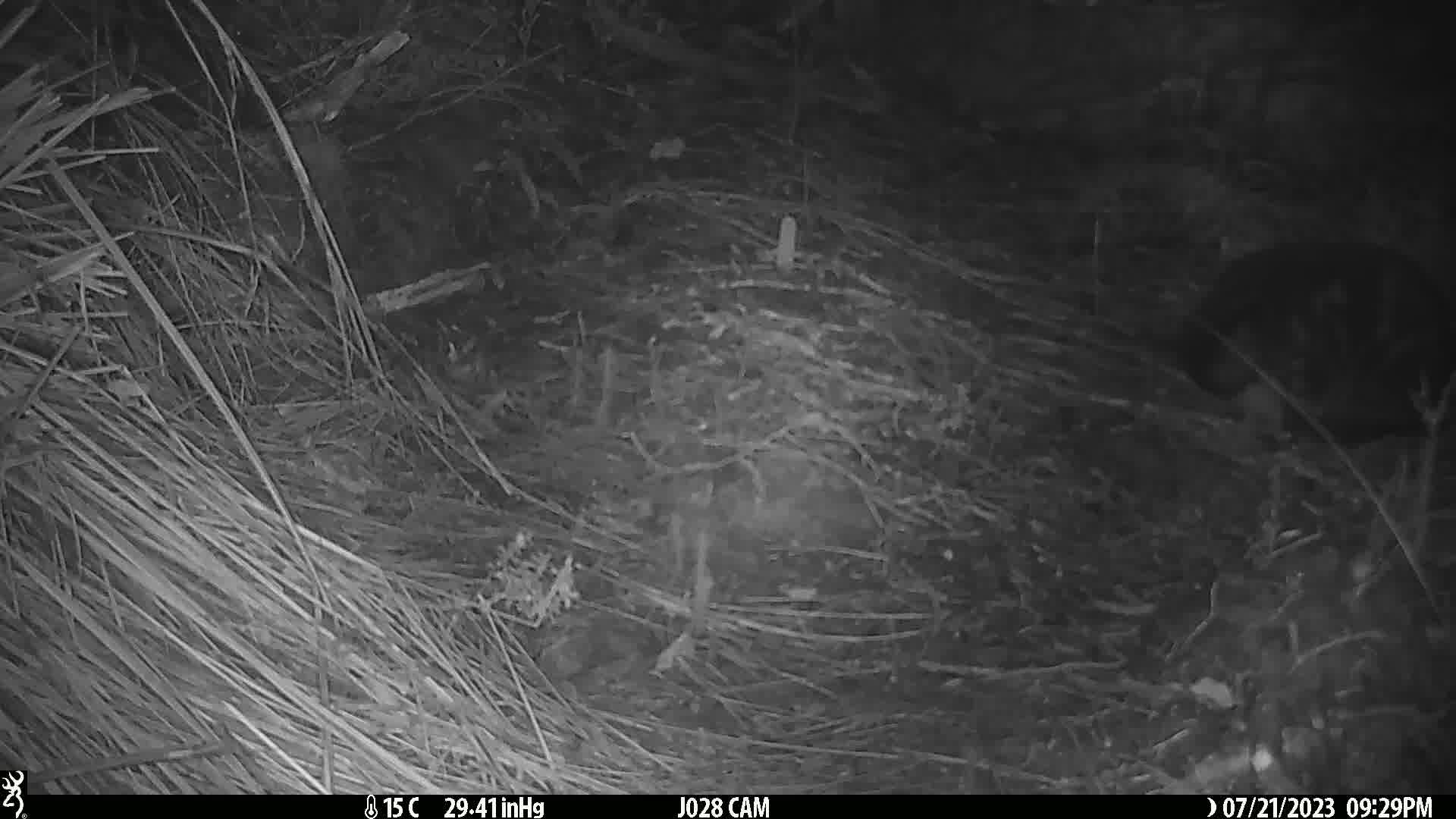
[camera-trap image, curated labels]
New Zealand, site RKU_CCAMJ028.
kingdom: Animalia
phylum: Chordata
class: Mammalia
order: Carnivora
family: Felidae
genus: Felis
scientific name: Felis catus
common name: domestic cat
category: cat